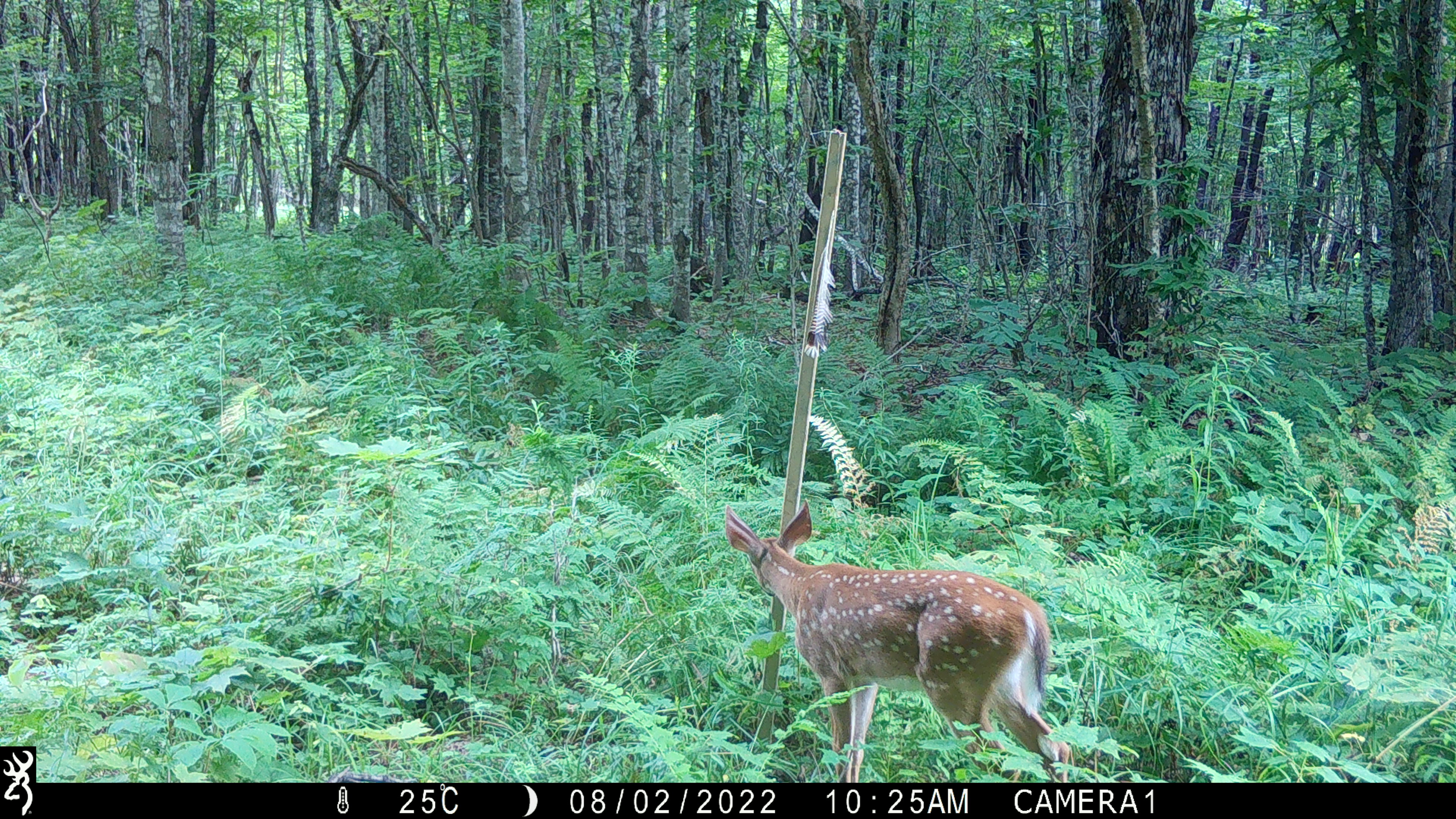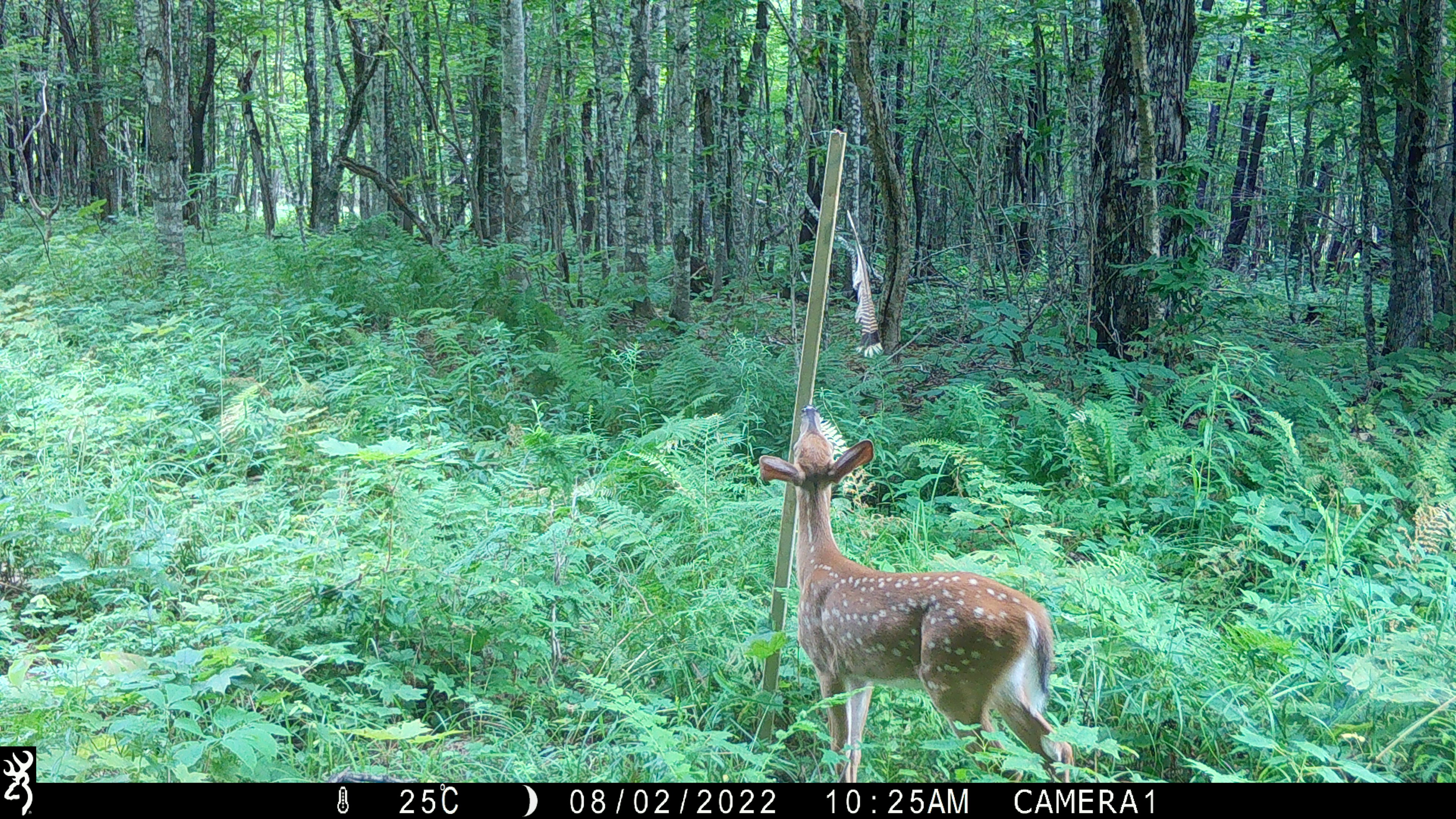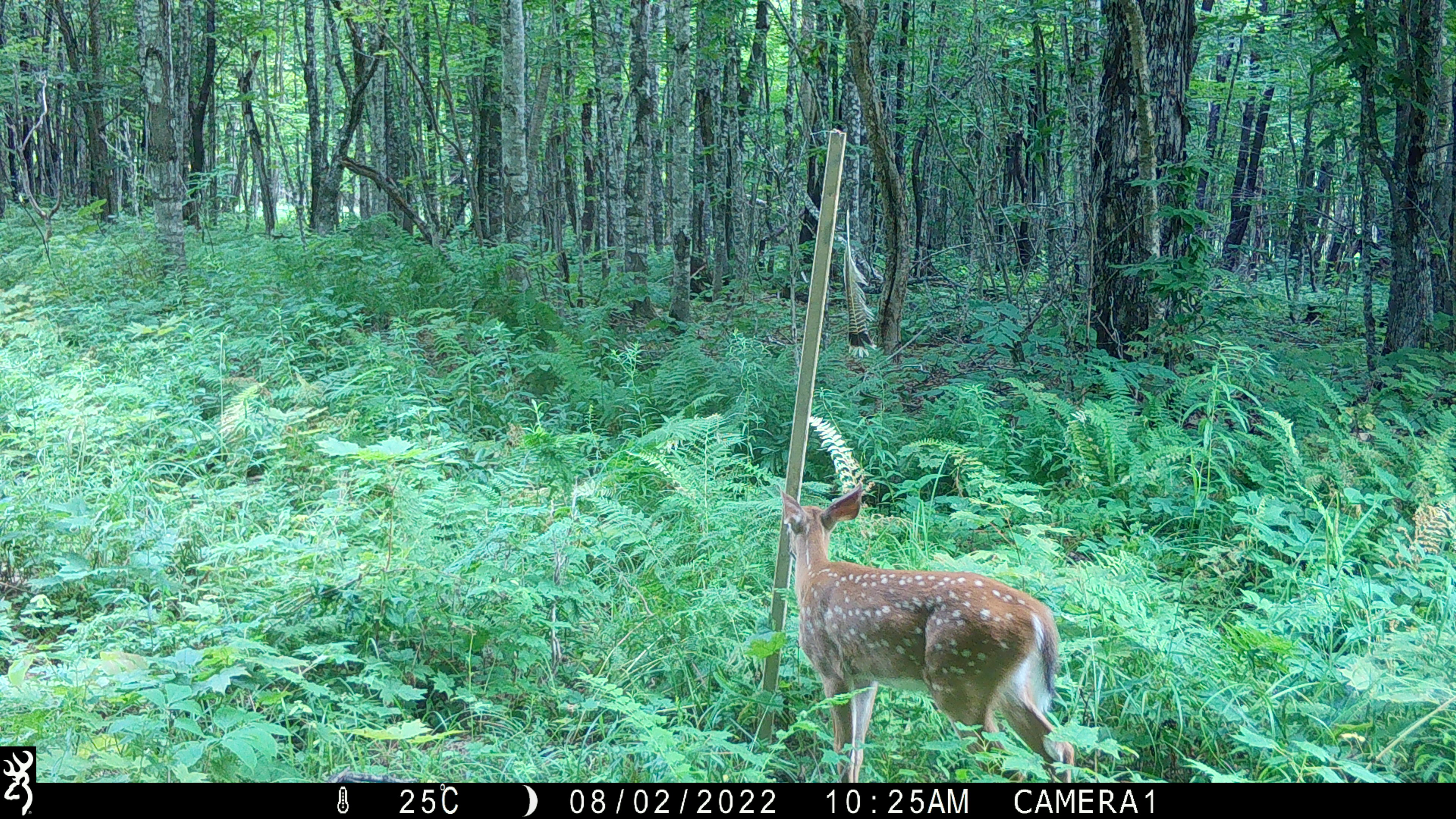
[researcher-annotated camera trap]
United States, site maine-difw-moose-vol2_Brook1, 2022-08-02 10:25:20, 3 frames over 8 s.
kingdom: Animalia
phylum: Chordata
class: Mammalia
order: Artiodactyla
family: Cervidae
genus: Odocoileus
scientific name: Odocoileus virginianus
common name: white-tailed deer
White-tailed deer (Odocoileus virginianus).